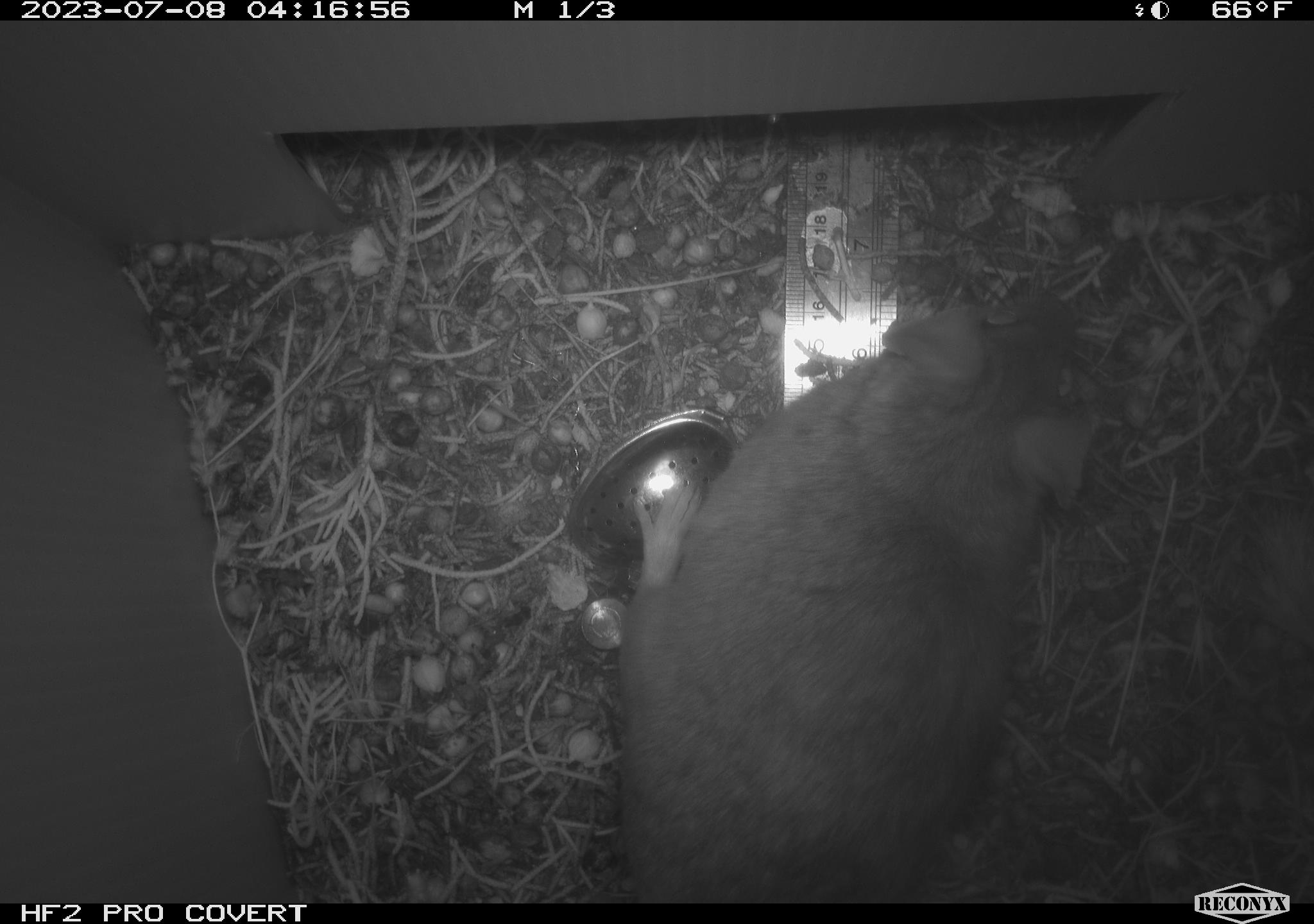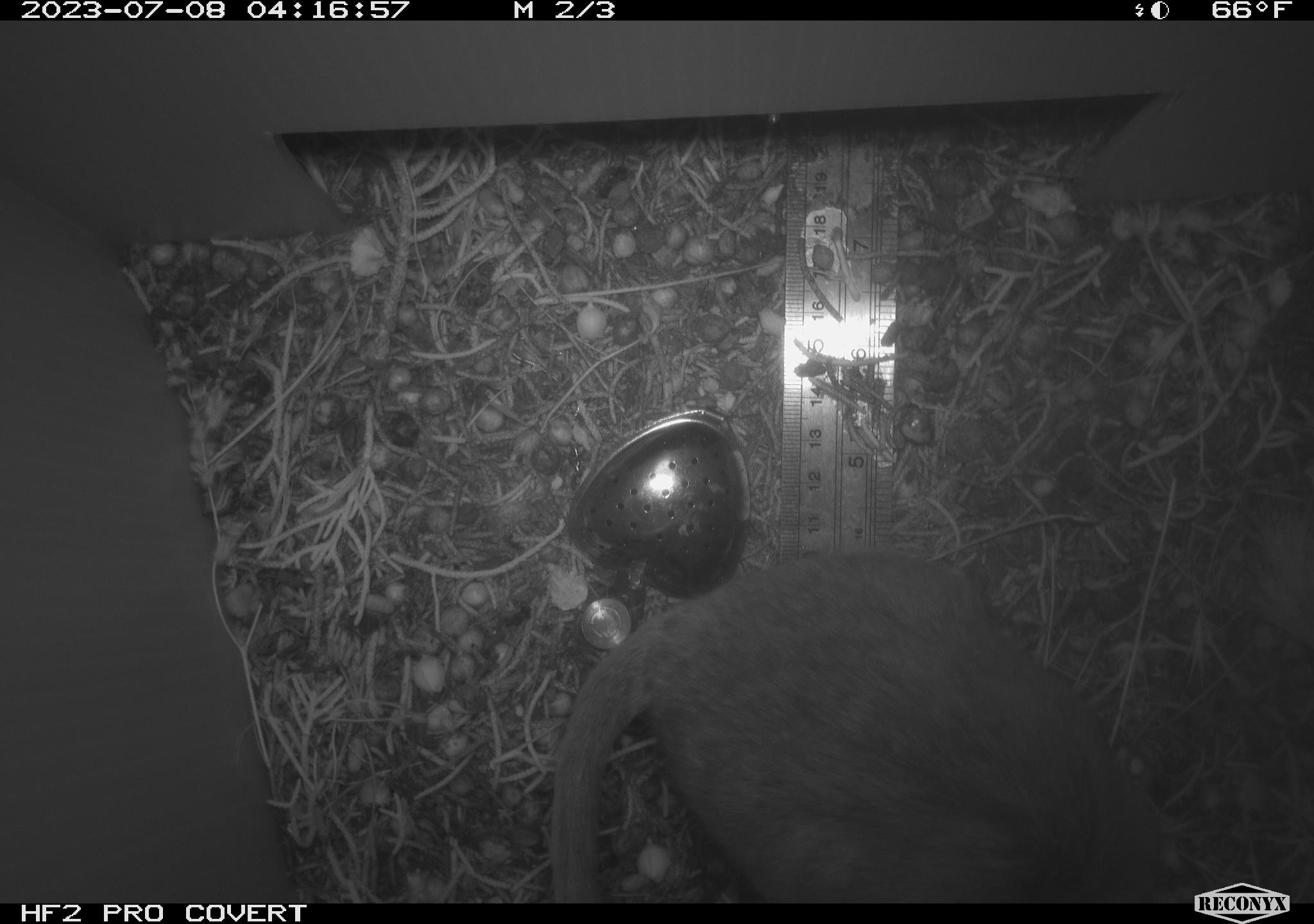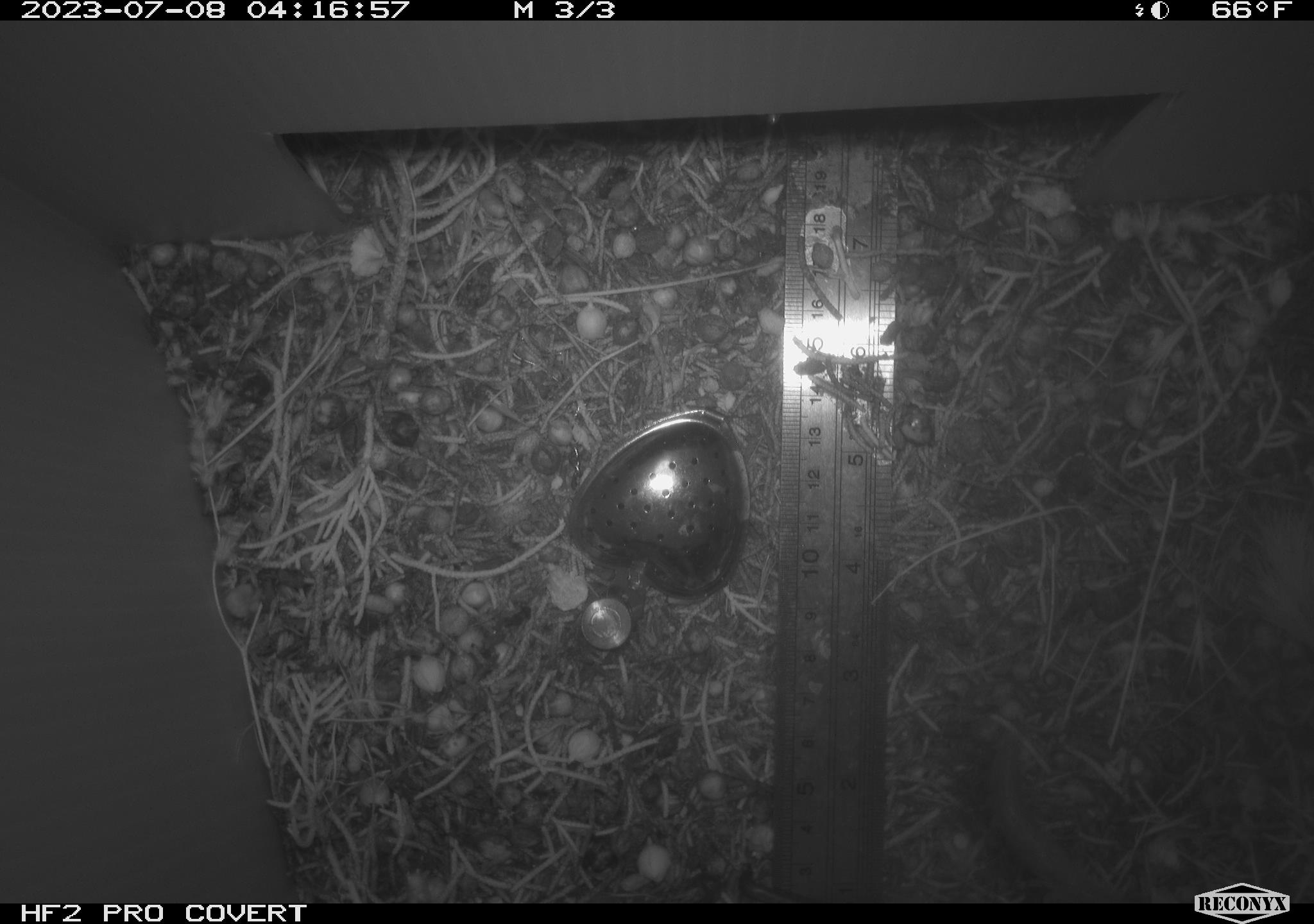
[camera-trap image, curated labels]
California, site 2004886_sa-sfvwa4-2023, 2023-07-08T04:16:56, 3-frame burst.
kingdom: Animalia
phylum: Chordata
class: Mammalia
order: Rodentia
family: Cricetidae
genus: Neotoma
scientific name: Neotoma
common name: pack rat or woodrat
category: neotoma species